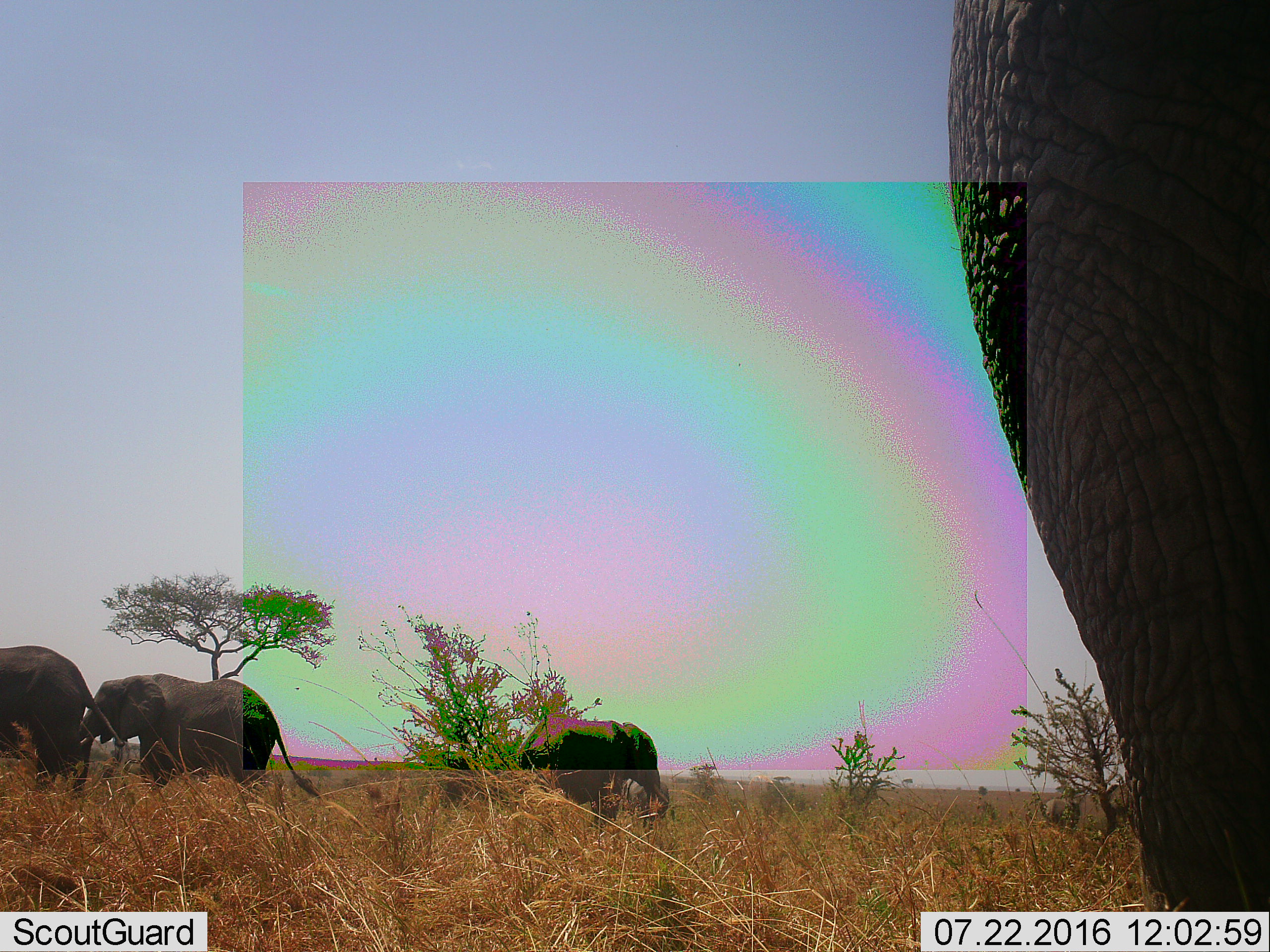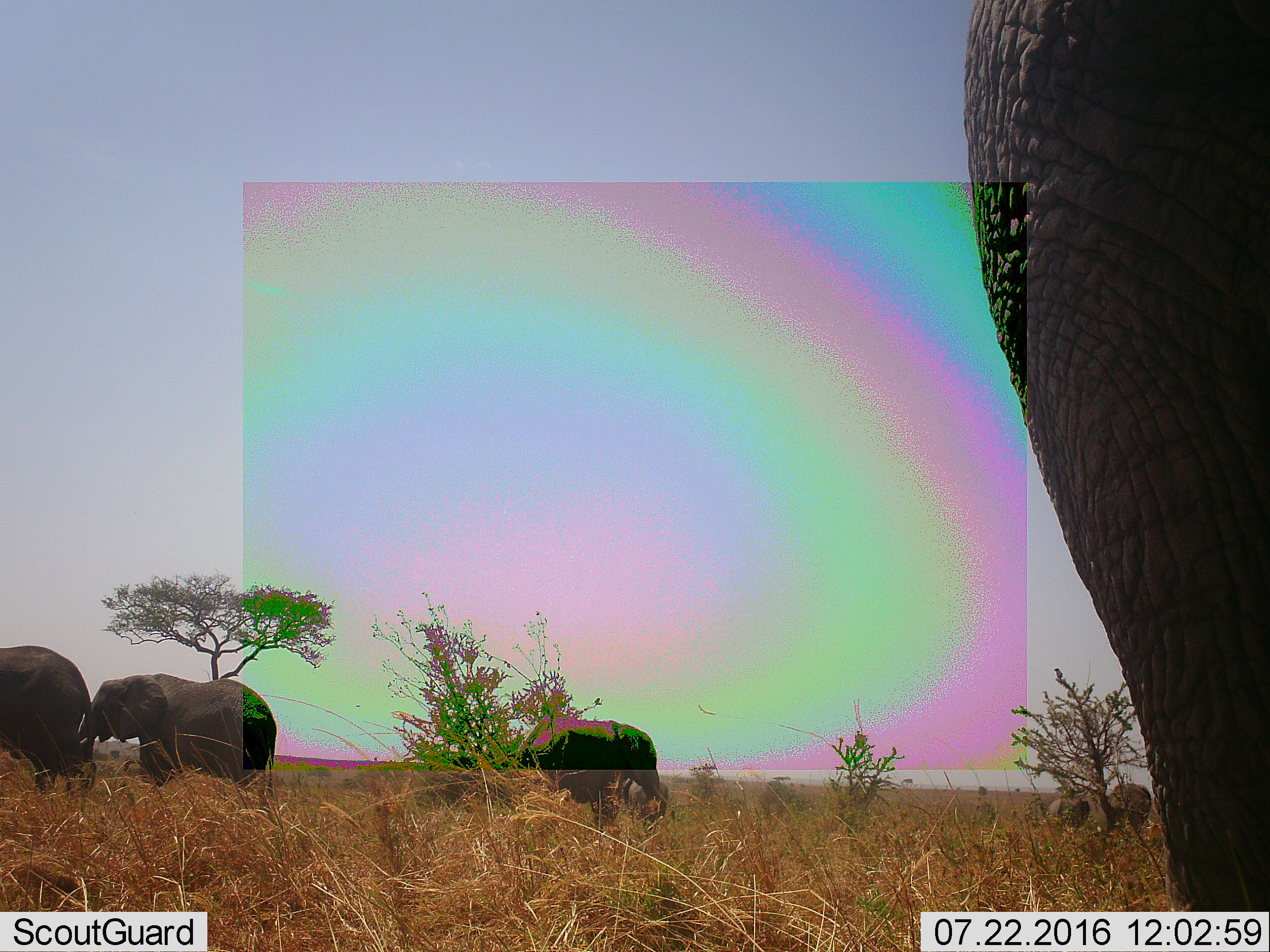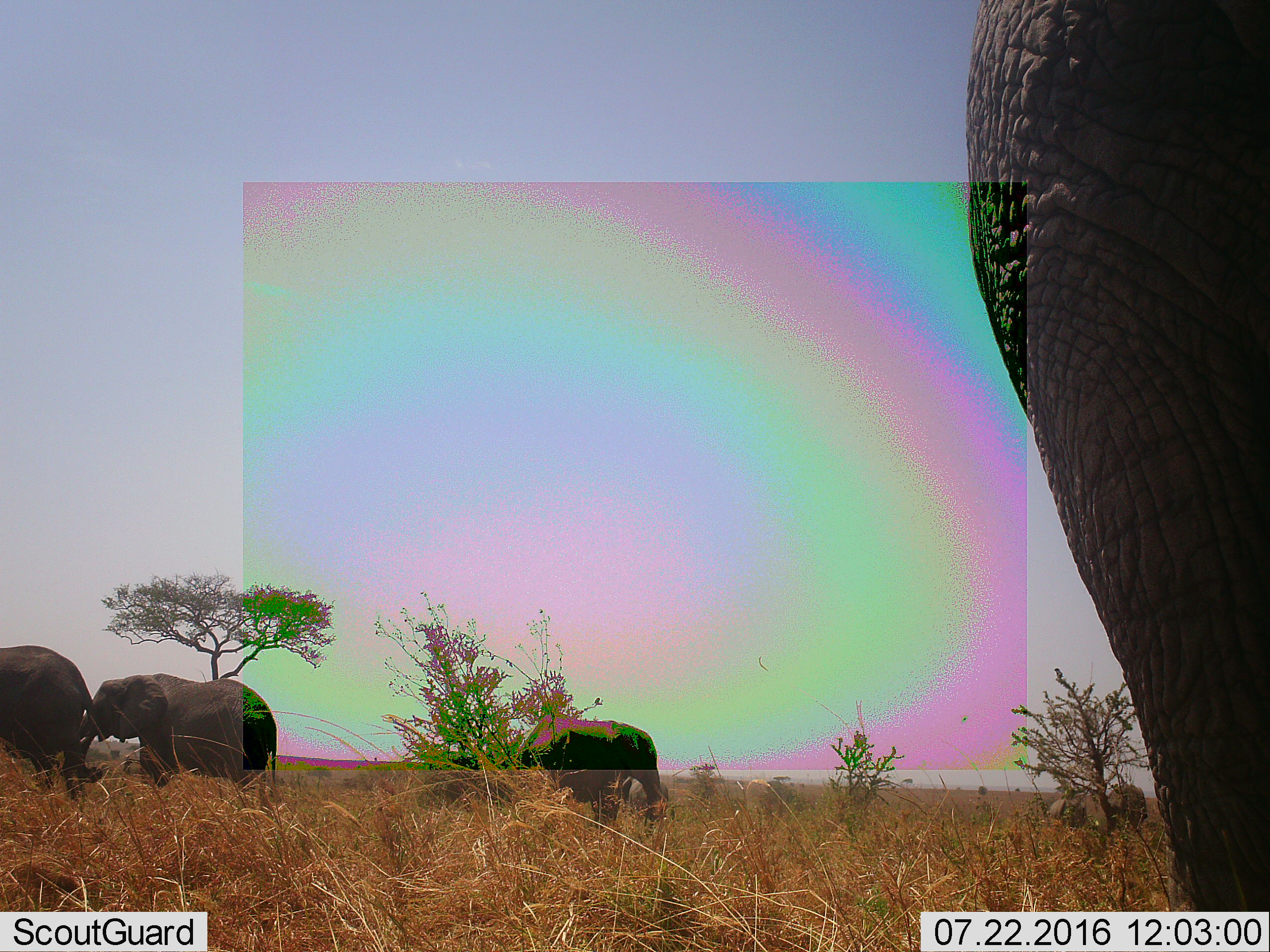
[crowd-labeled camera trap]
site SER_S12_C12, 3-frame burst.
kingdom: Animalia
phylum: Chordata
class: Mammalia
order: Proboscidea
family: Elephantidae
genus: Loxodonta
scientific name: Loxodonta africana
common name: african bush elephant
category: elephant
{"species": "elephant (african bush elephant) (Loxodonta africana)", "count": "4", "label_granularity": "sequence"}